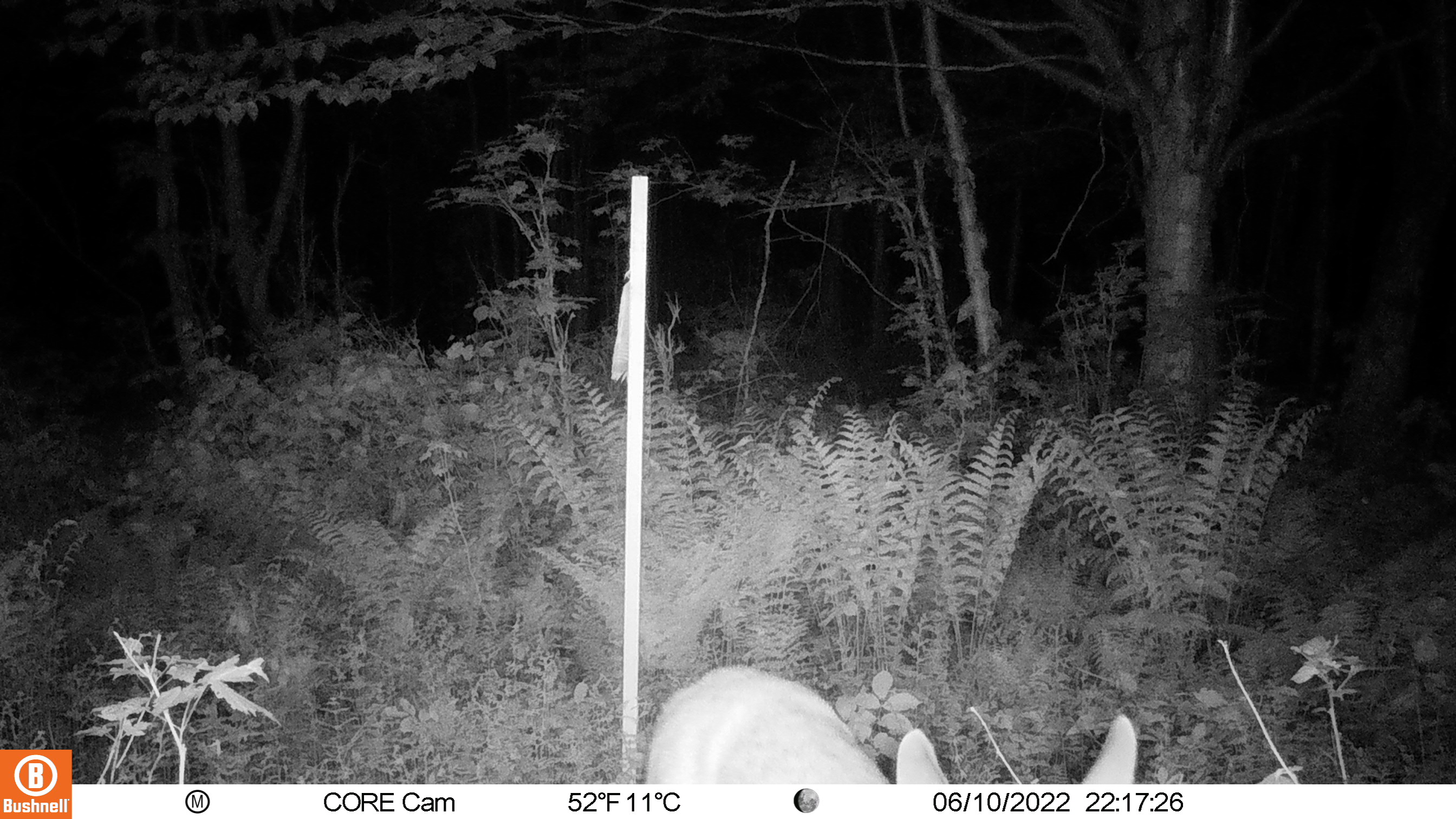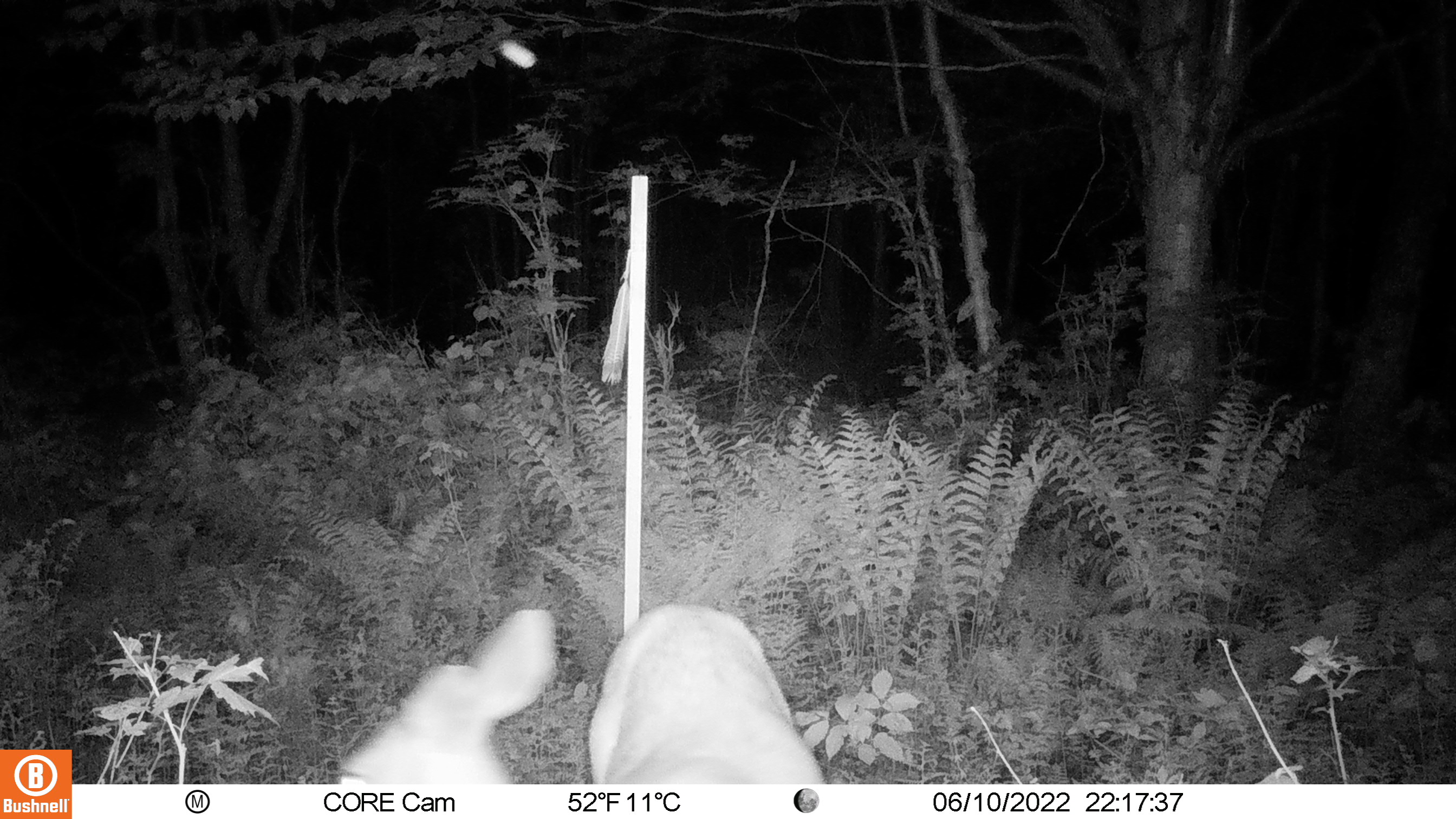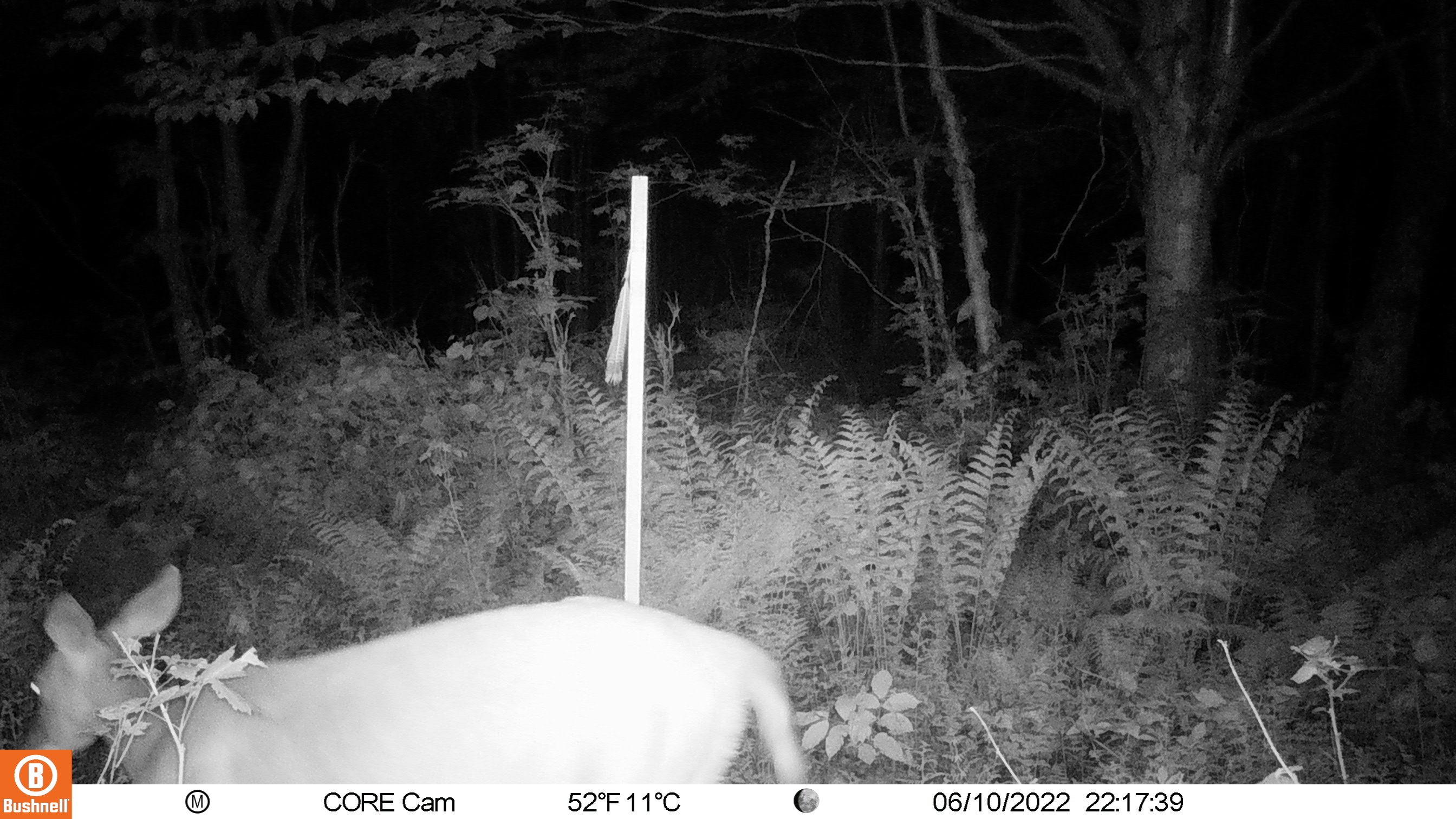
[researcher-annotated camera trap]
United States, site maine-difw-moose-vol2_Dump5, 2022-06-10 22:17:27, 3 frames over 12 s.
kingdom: Animalia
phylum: Chordata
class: Mammalia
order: Artiodactyla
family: Cervidae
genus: Odocoileus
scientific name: Odocoileus virginianus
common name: white-tailed deer